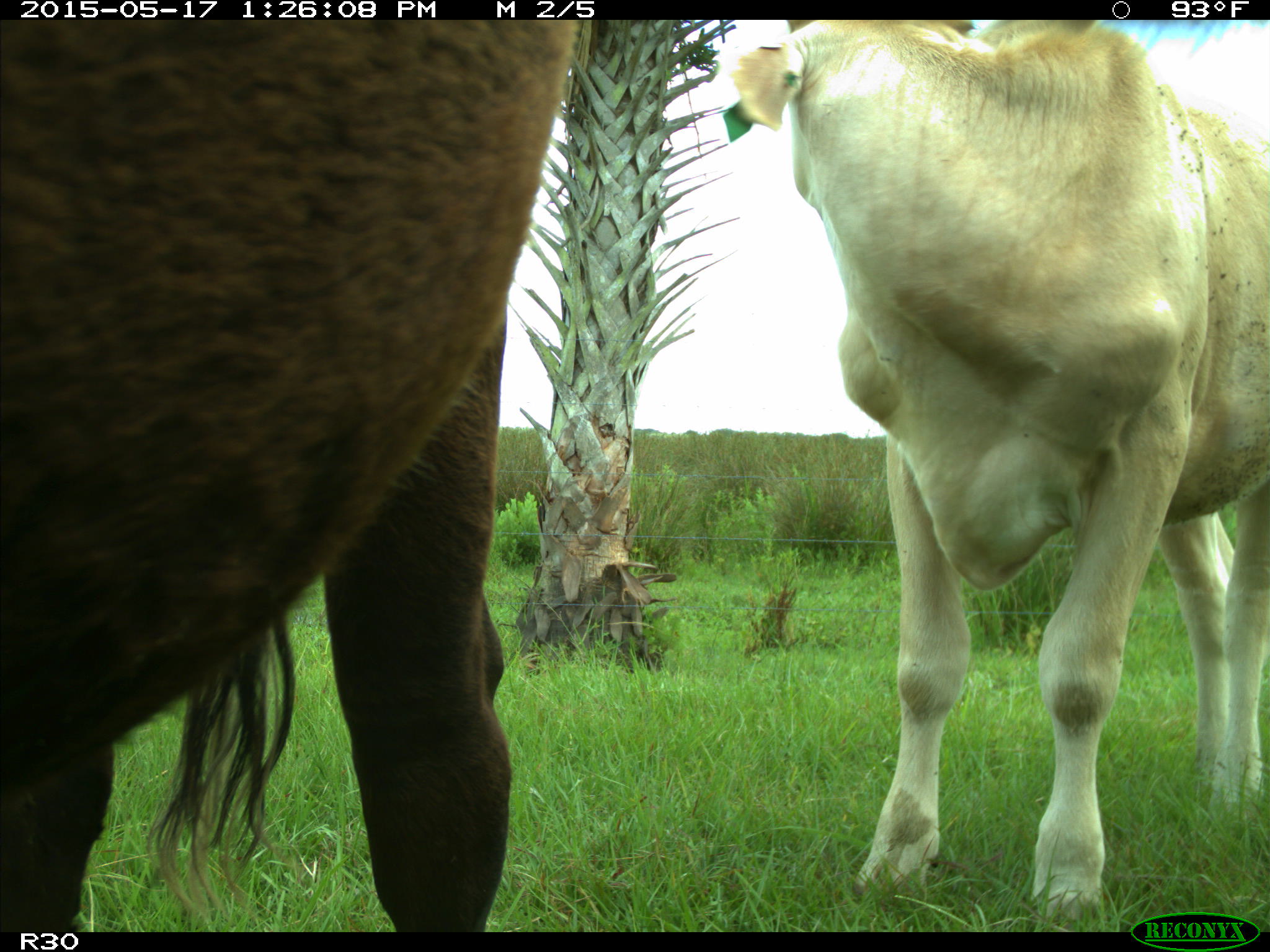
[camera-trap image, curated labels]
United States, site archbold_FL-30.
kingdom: Animalia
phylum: Chordata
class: Mammalia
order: Artiodactyla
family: Bovidae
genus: Bos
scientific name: Bos taurus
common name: domestic cow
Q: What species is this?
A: Bos taurus (domestic cow).